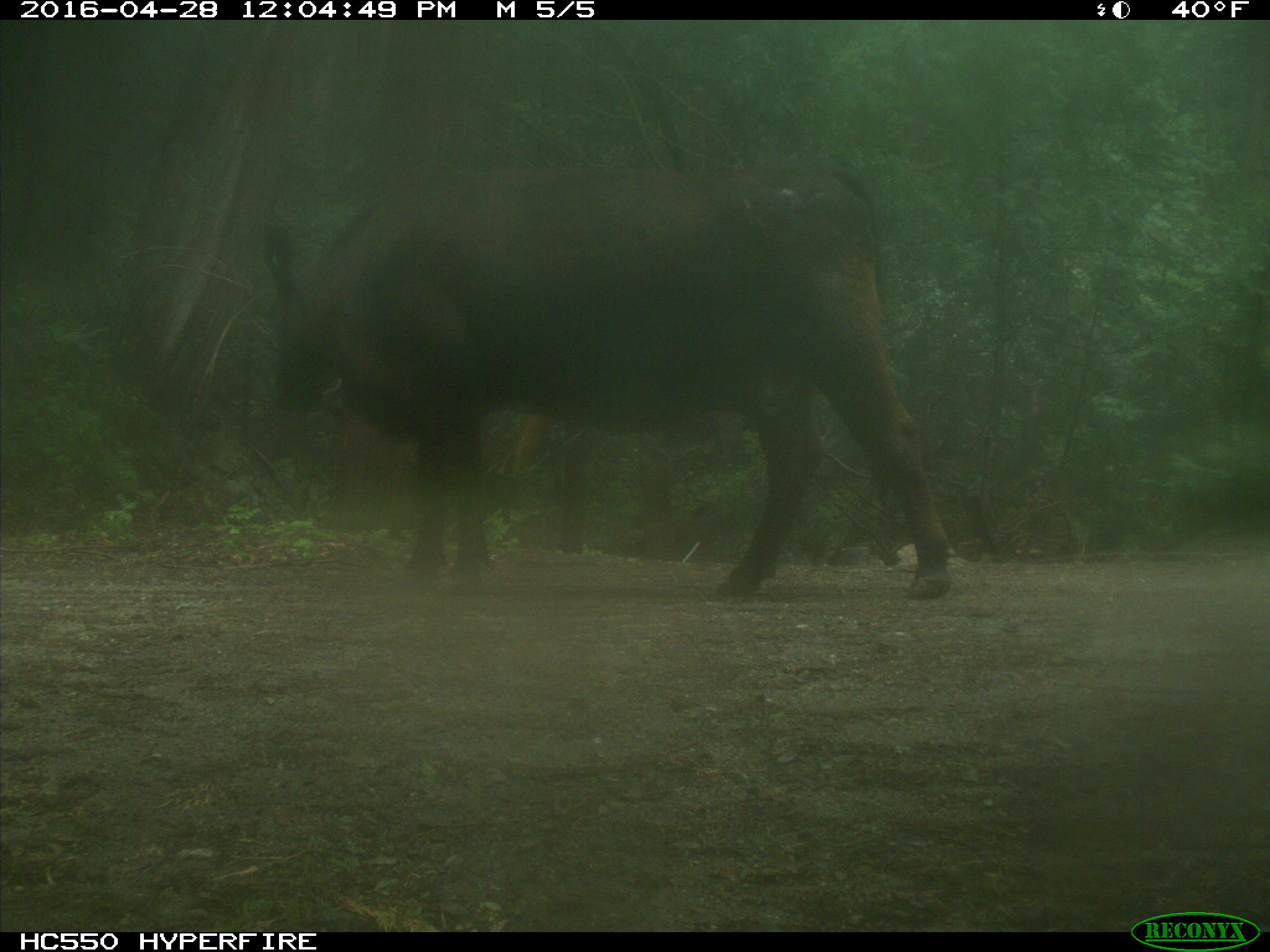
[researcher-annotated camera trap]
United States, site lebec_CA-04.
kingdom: Animalia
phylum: Chordata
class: Mammalia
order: Artiodactyla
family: Bovidae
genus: Bos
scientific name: Bos taurus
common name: domestic cow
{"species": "Bos taurus (domestic cow)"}